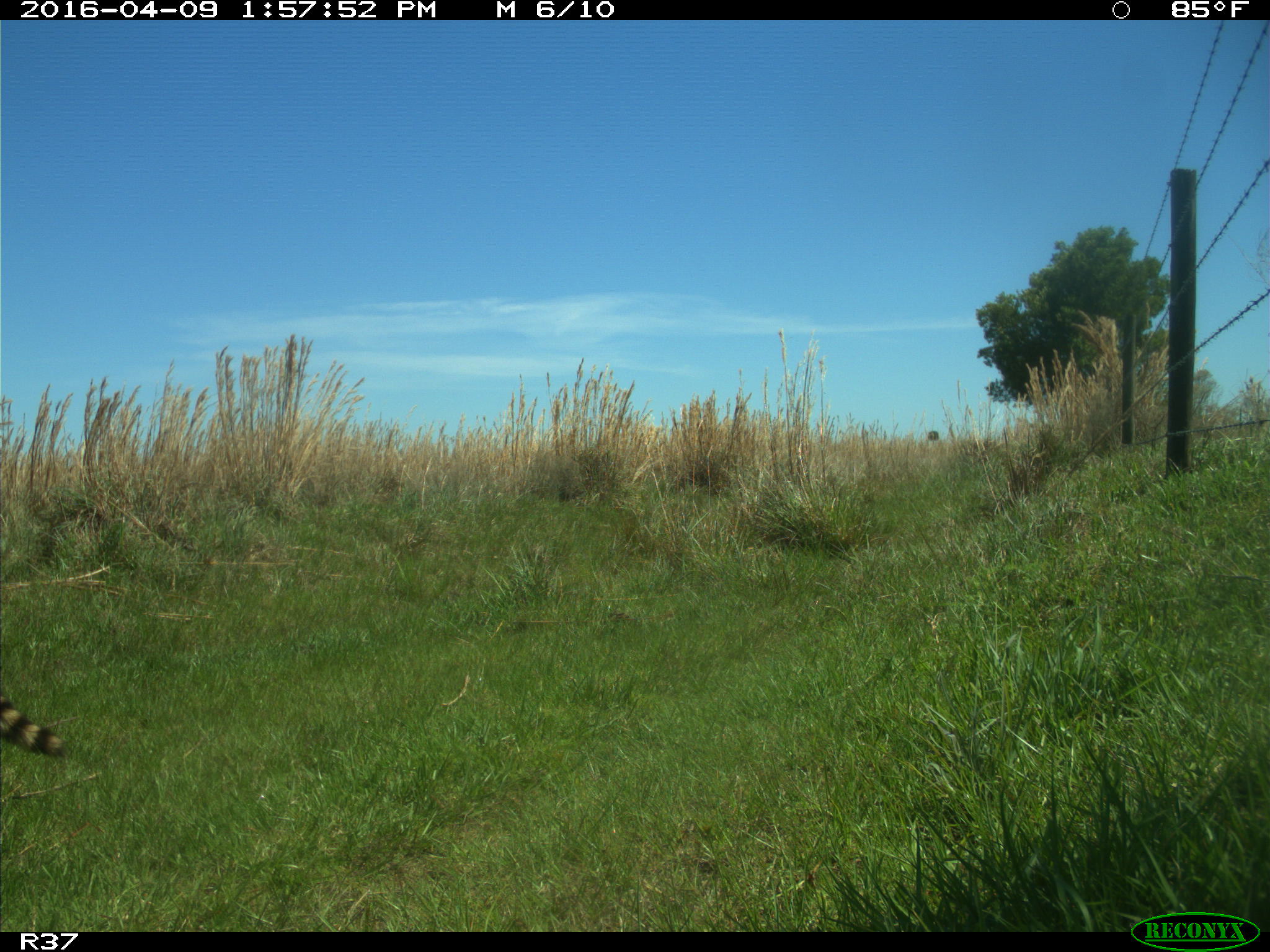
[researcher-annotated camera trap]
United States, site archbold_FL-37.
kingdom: Animalia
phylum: Chordata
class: Mammalia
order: Carnivora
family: Procyonidae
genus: Procyon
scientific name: Procyon lotor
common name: common raccoon